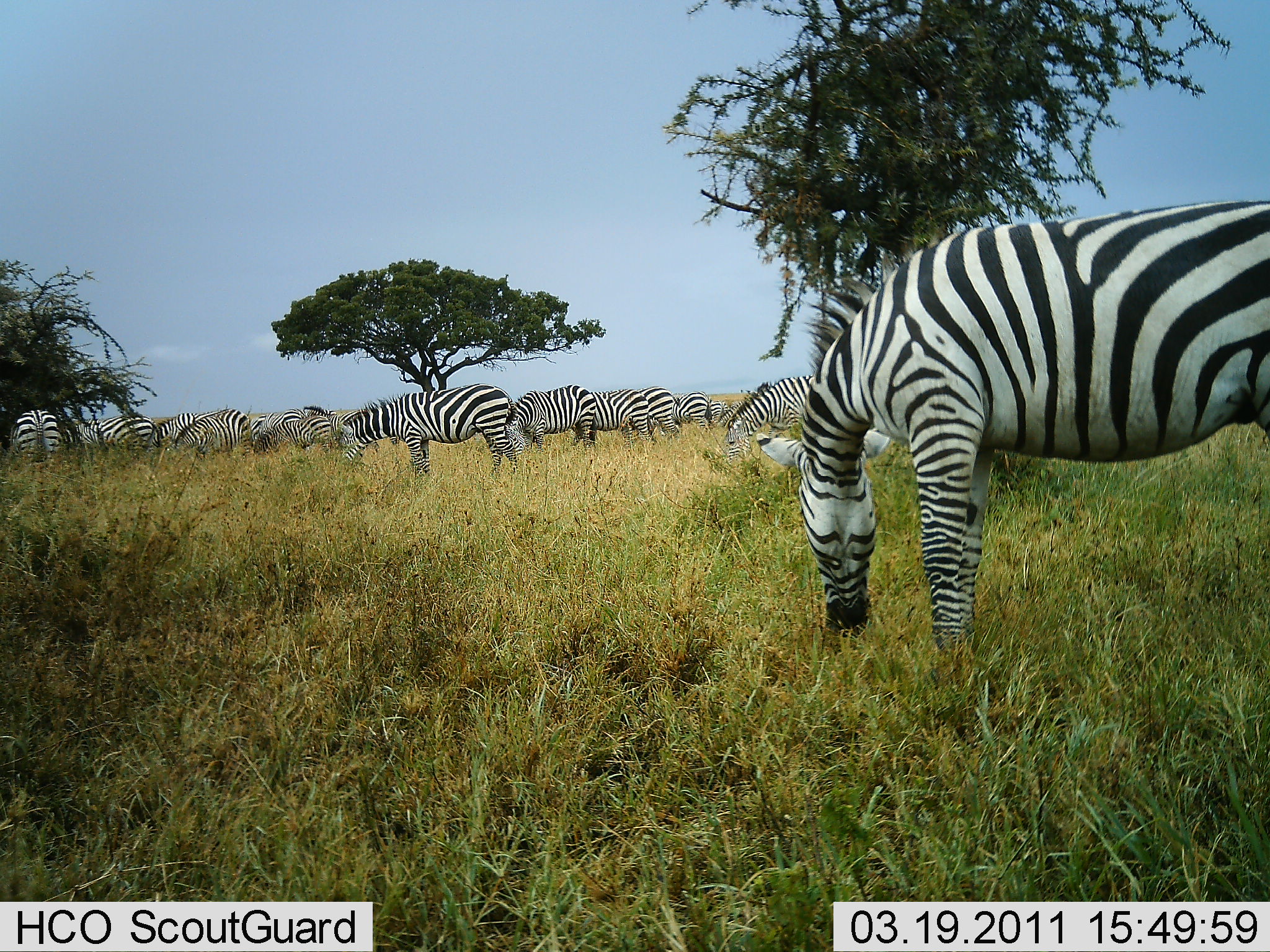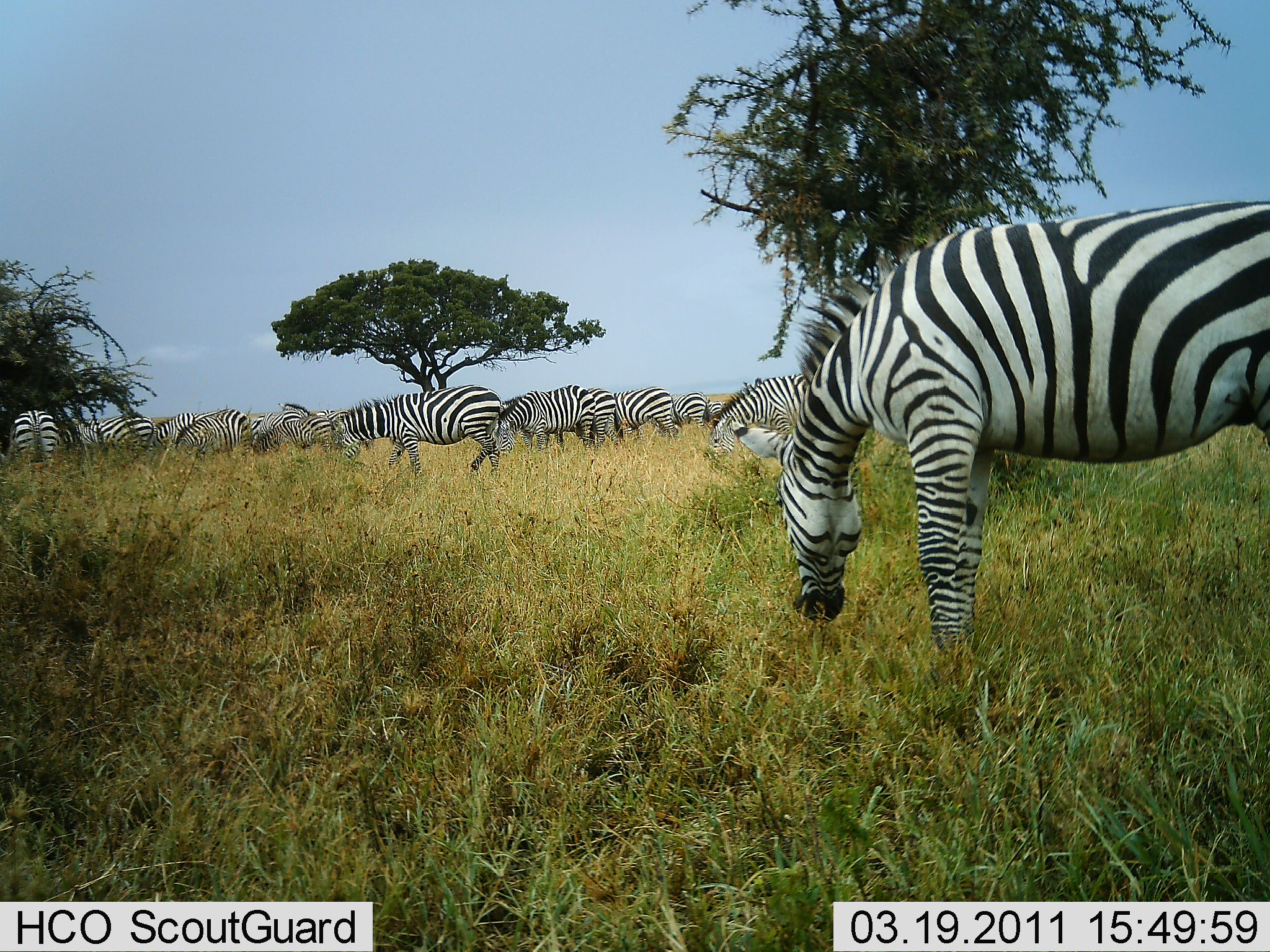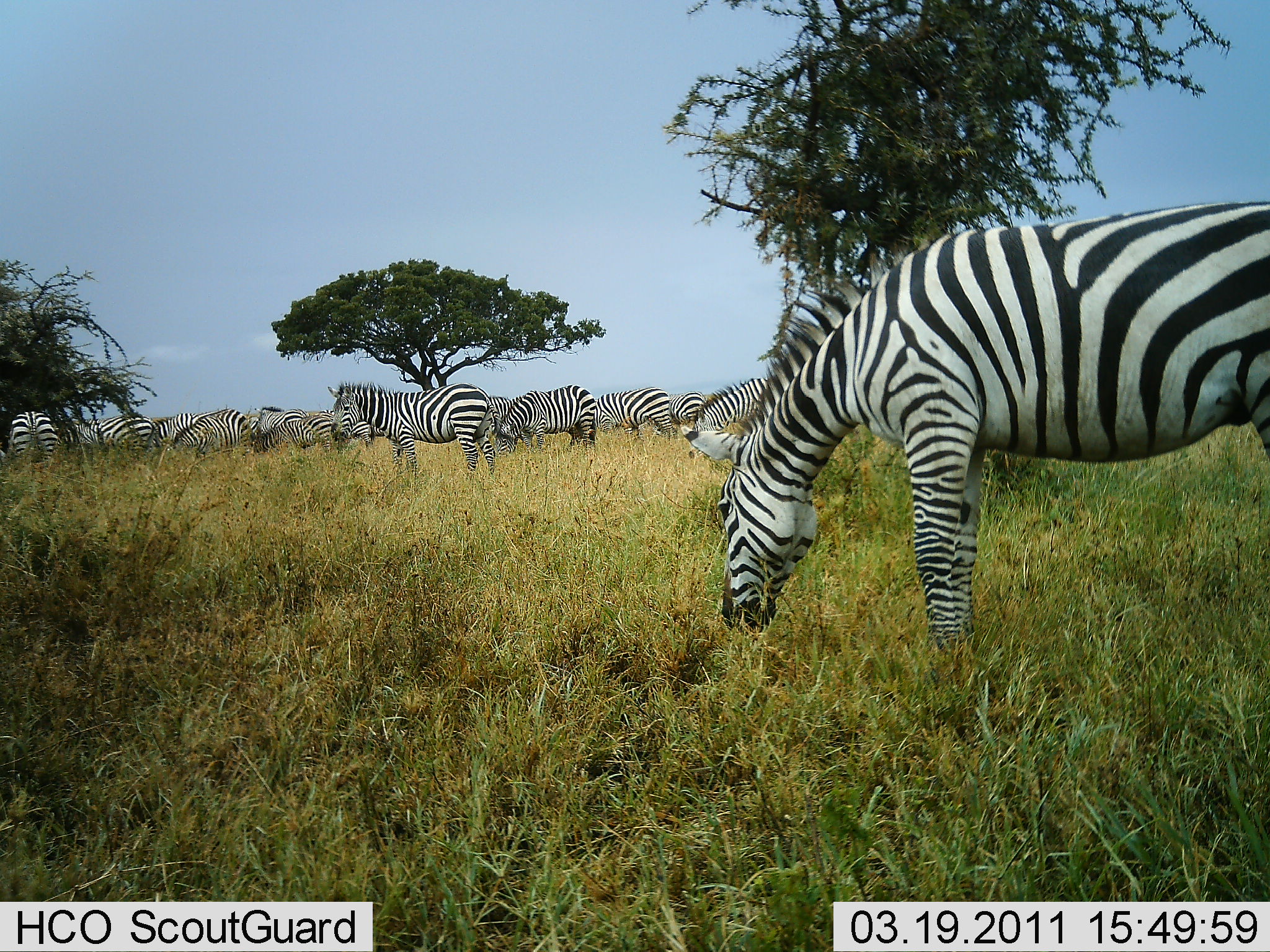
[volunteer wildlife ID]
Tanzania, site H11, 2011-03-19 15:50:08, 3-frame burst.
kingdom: Animalia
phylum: Chordata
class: Mammalia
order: Perissodactyla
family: Equidae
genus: Equus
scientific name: Equus quagga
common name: plains zebra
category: zebra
Zebra (plains zebra) (Equus quagga), count 11-50. Behavior (volunteer vote fractions): standing 45%, resting 0%, moving 27%, interacting 9%. Young present (vote fraction): 0%. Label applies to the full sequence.